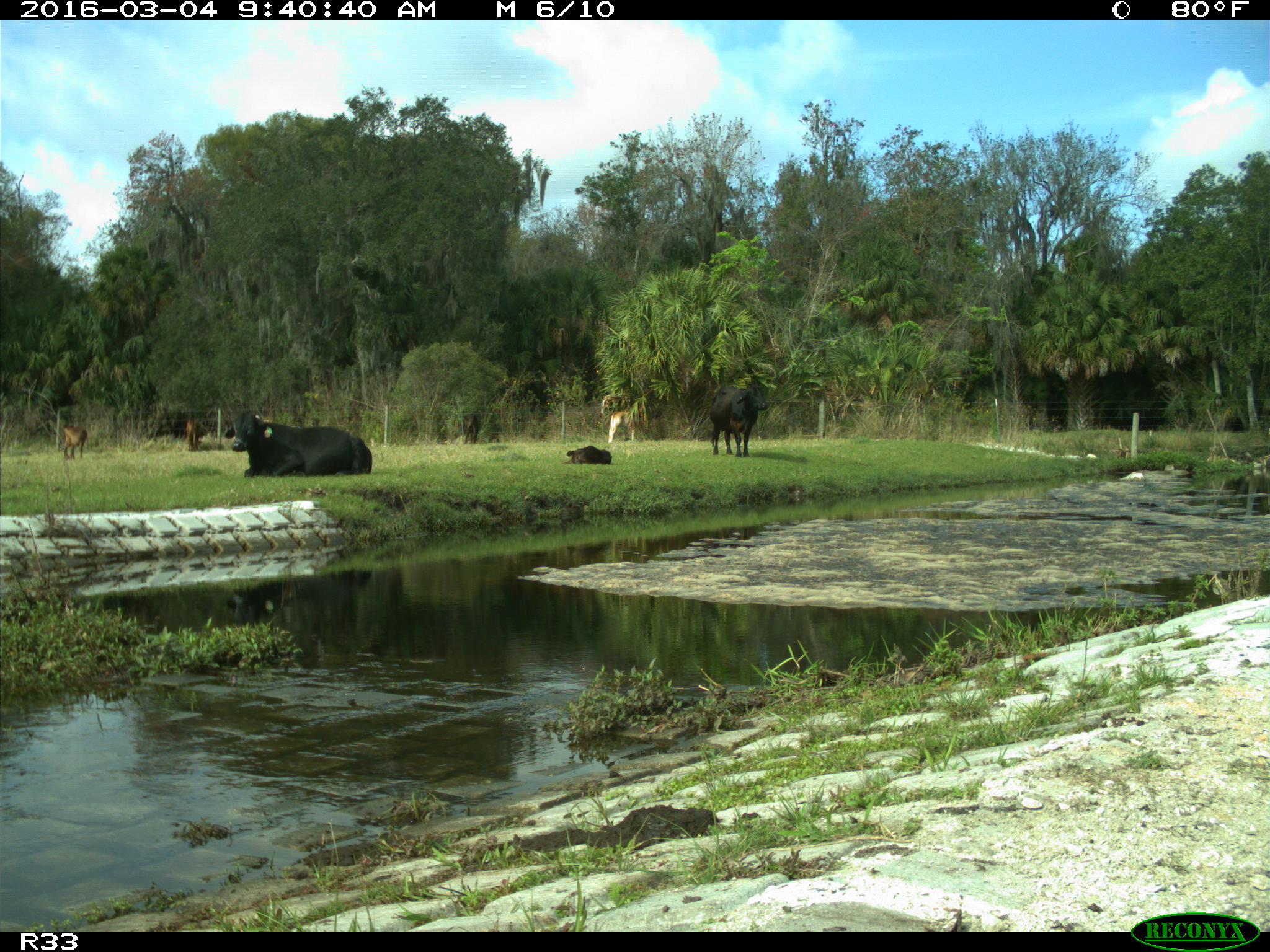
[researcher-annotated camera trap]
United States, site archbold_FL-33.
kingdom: Animalia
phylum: Chordata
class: Mammalia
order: Artiodactyla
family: Bovidae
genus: Bos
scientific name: Bos taurus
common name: domestic cow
Bos taurus (domestic cow).